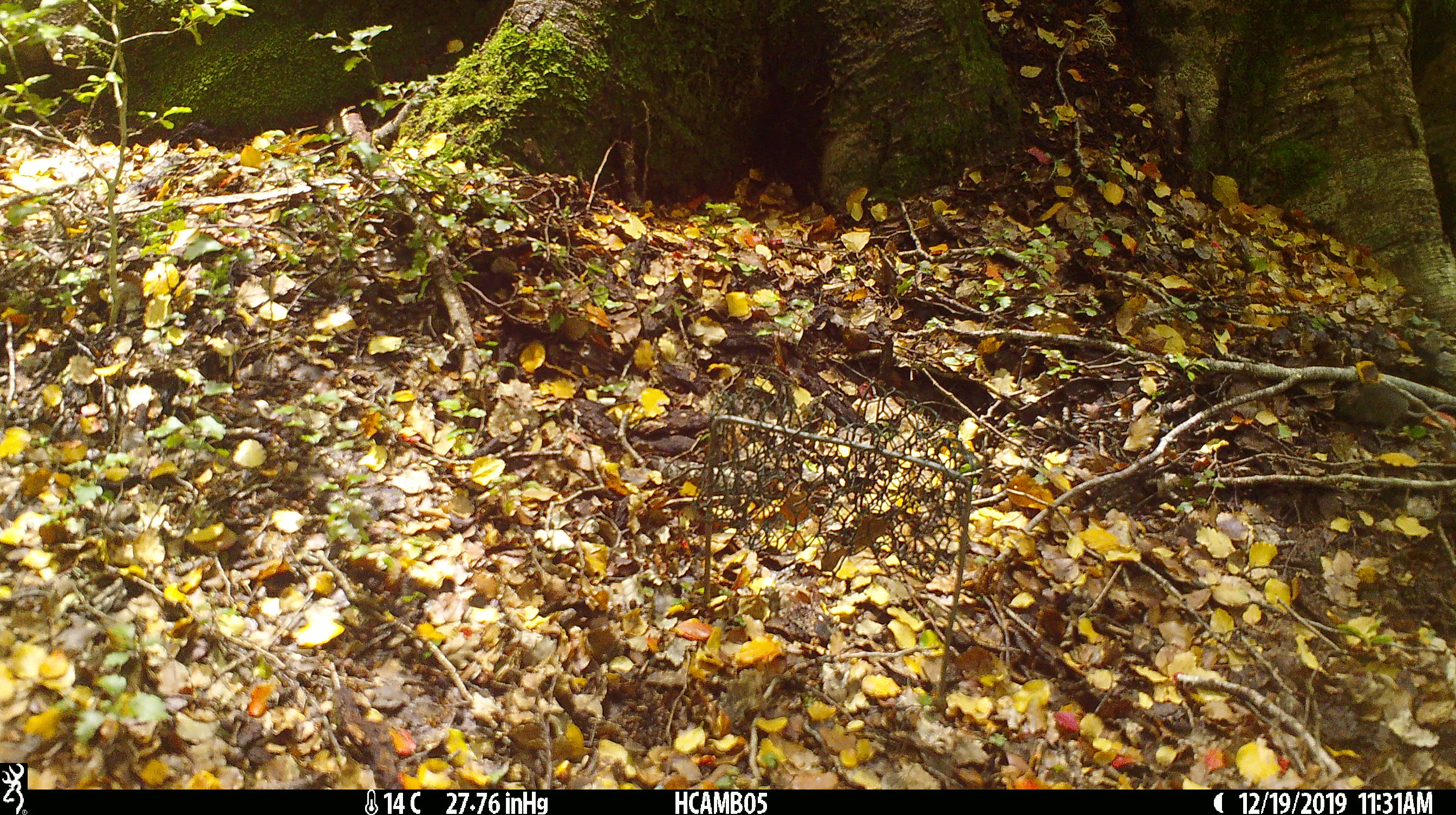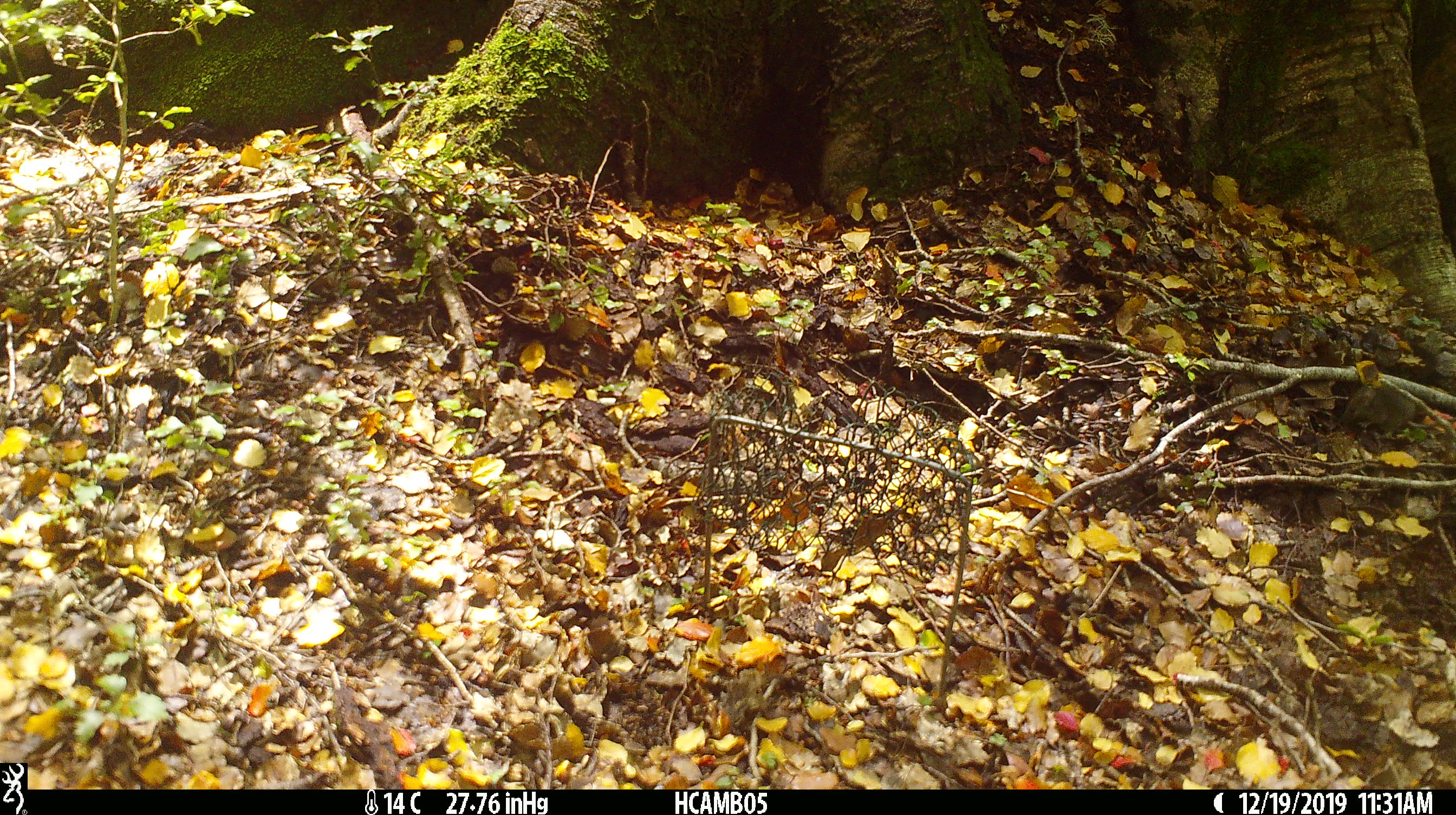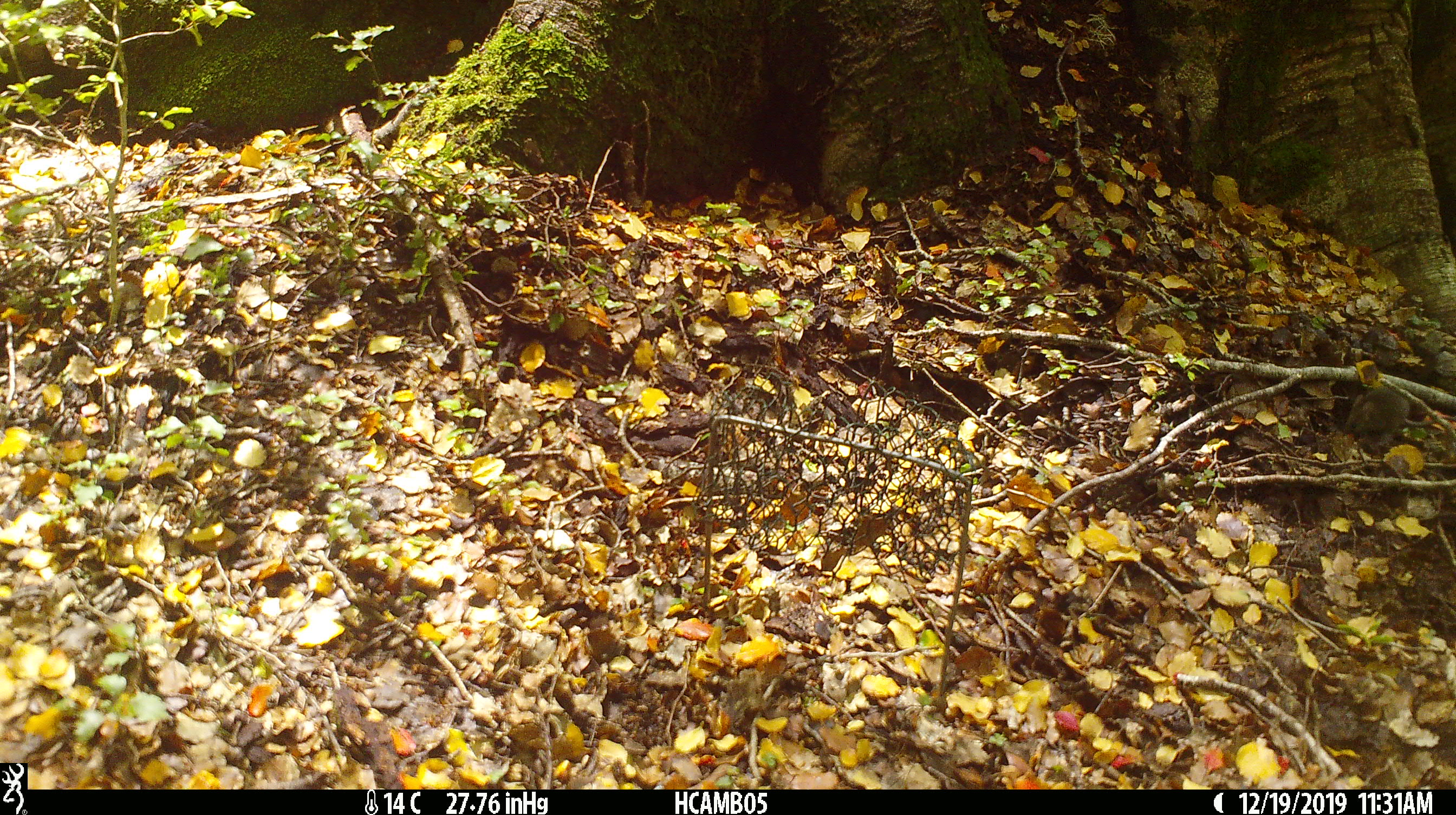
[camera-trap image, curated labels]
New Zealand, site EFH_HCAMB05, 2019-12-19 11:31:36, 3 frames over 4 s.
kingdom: Animalia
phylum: Chordata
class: Mammalia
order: Rodentia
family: Muridae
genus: Mus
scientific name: Mus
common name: mouse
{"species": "mouse (Mus)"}